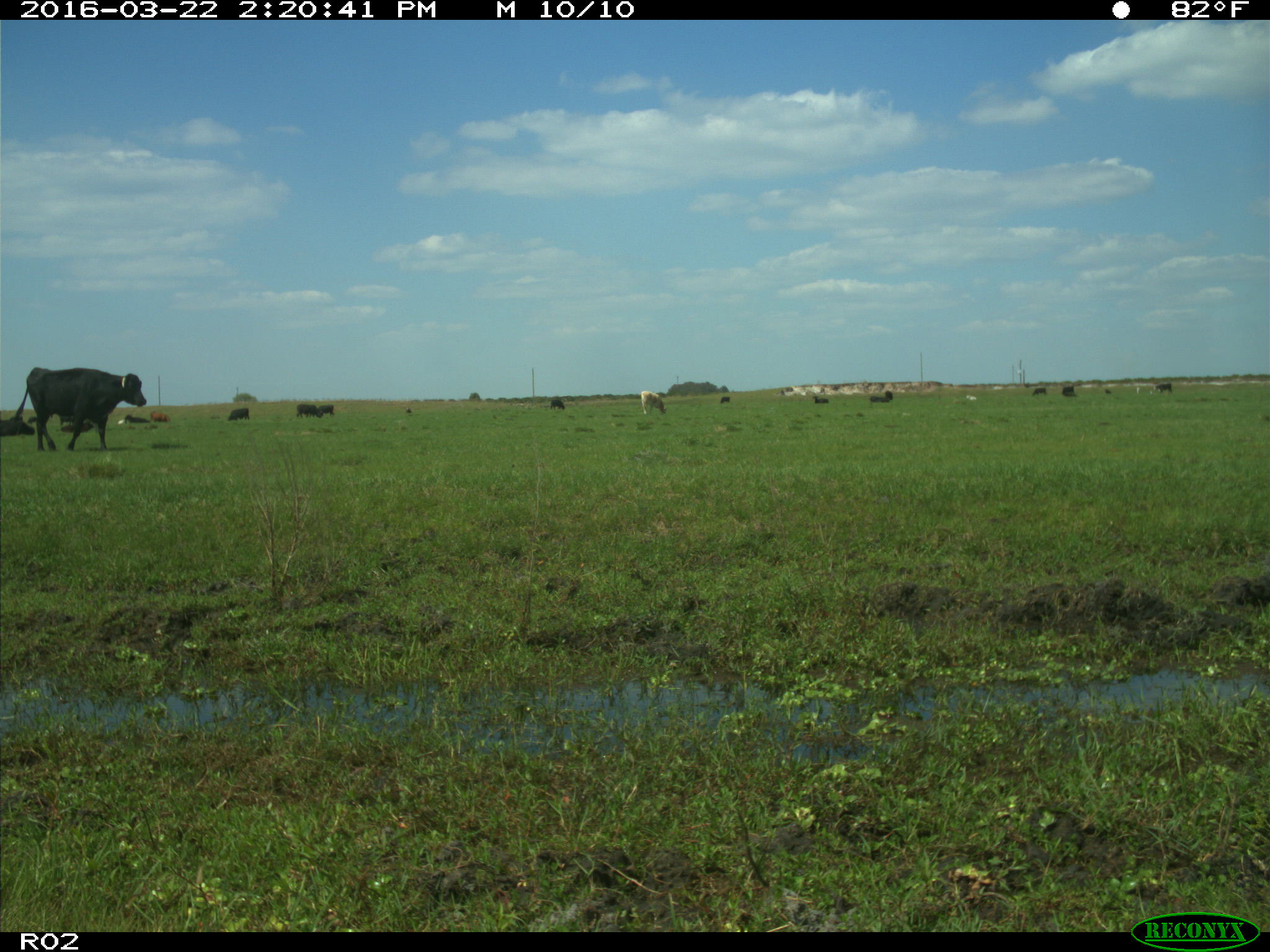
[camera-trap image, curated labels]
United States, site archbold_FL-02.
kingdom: Animalia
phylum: Chordata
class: Mammalia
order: Artiodactyla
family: Bovidae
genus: Bos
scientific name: Bos taurus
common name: domestic cow